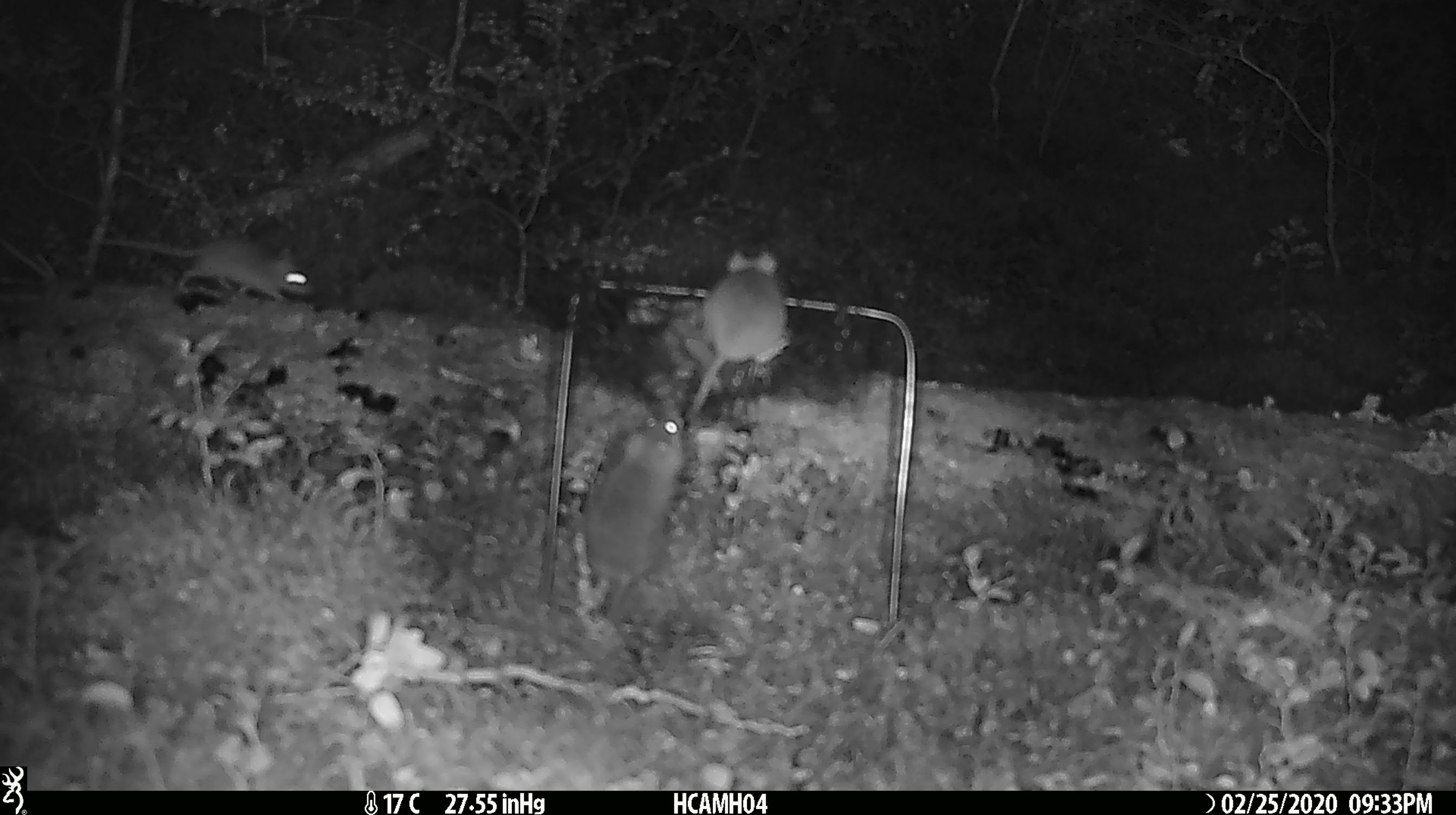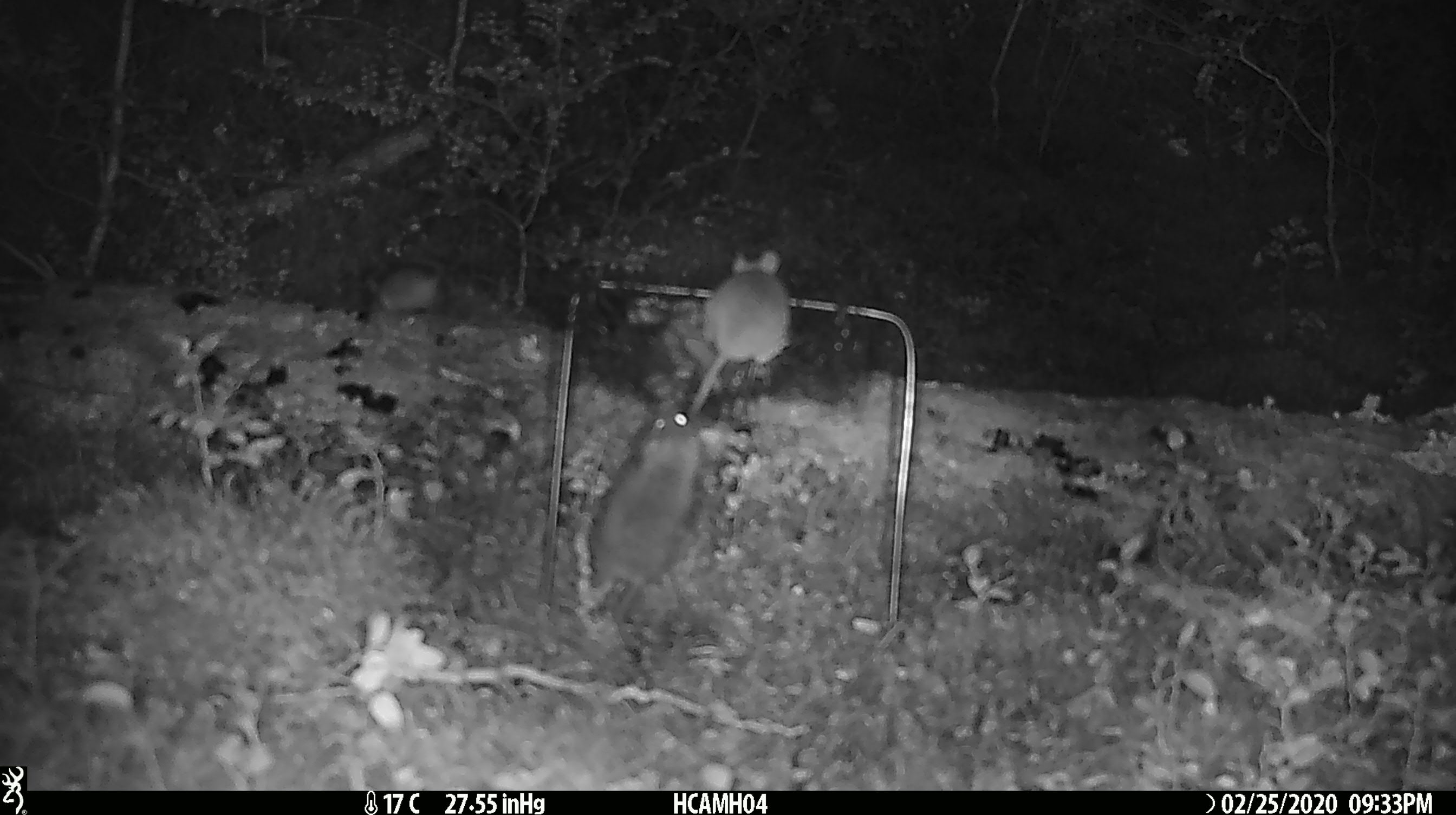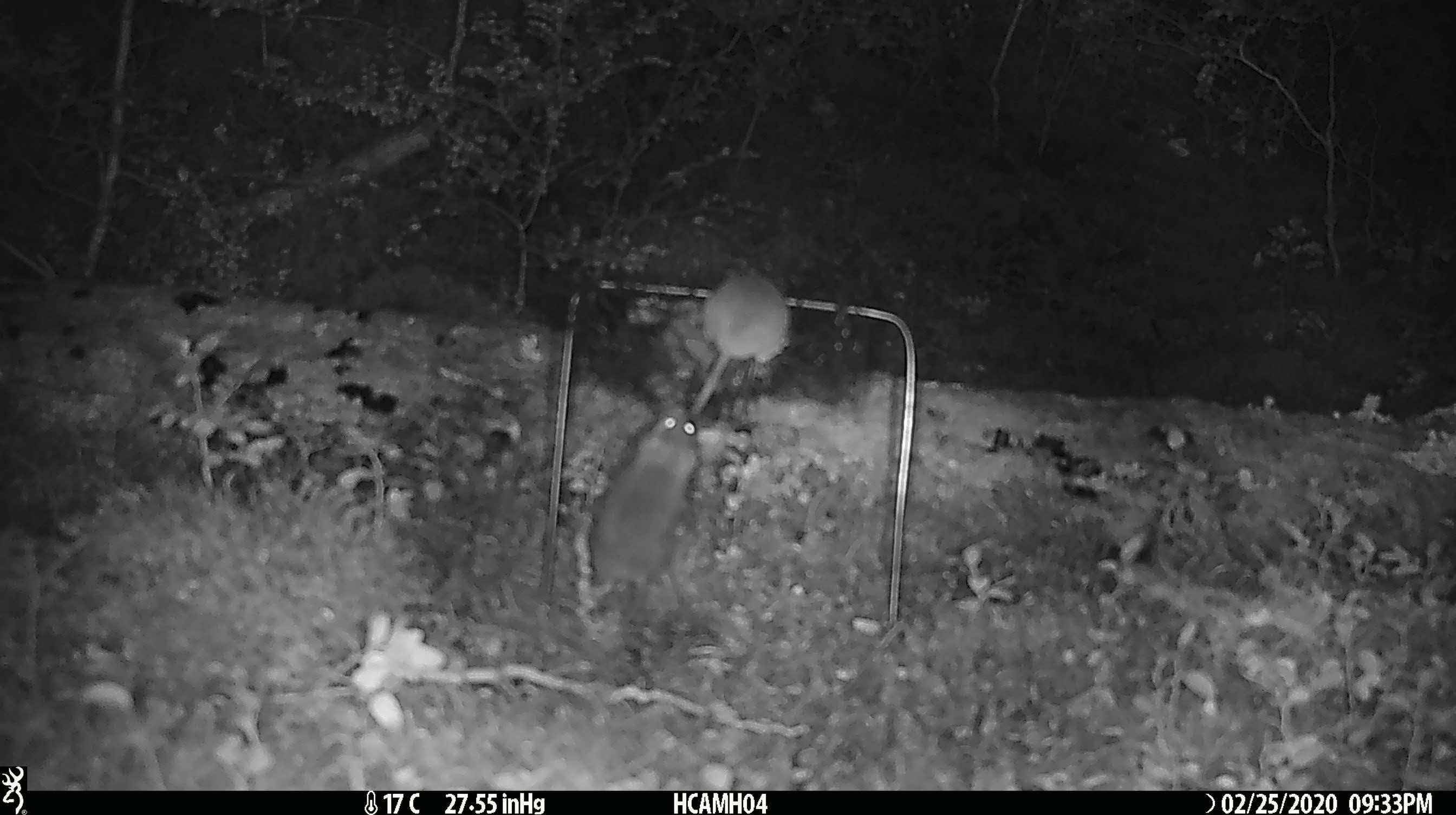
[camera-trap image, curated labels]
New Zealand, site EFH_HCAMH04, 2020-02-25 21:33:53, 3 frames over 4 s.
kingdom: Animalia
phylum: Chordata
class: Mammalia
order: Rodentia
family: Muridae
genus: Mus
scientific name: Mus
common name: mouse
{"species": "mouse (Mus)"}